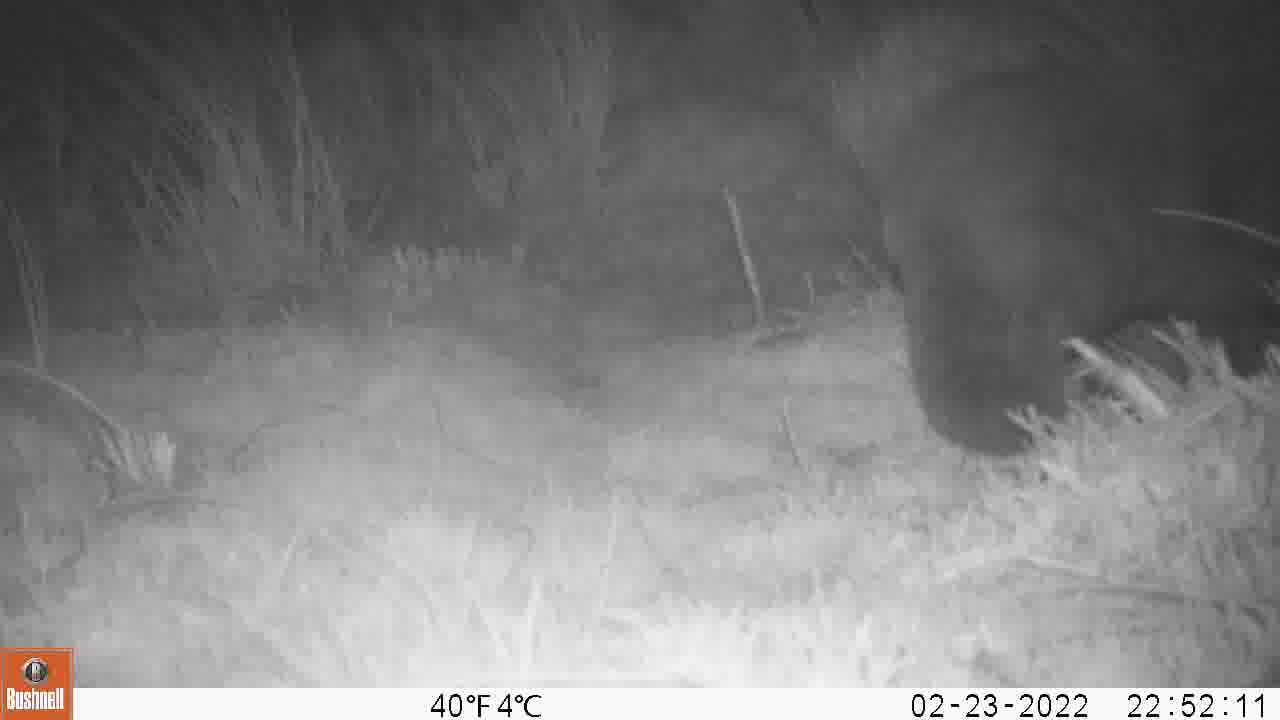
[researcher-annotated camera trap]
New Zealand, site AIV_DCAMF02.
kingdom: Animalia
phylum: Chordata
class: Mammalia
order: Carnivora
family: Felidae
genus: Felis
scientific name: Felis catus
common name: domestic cat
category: cat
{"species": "cat (domestic cat) (Felis catus)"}